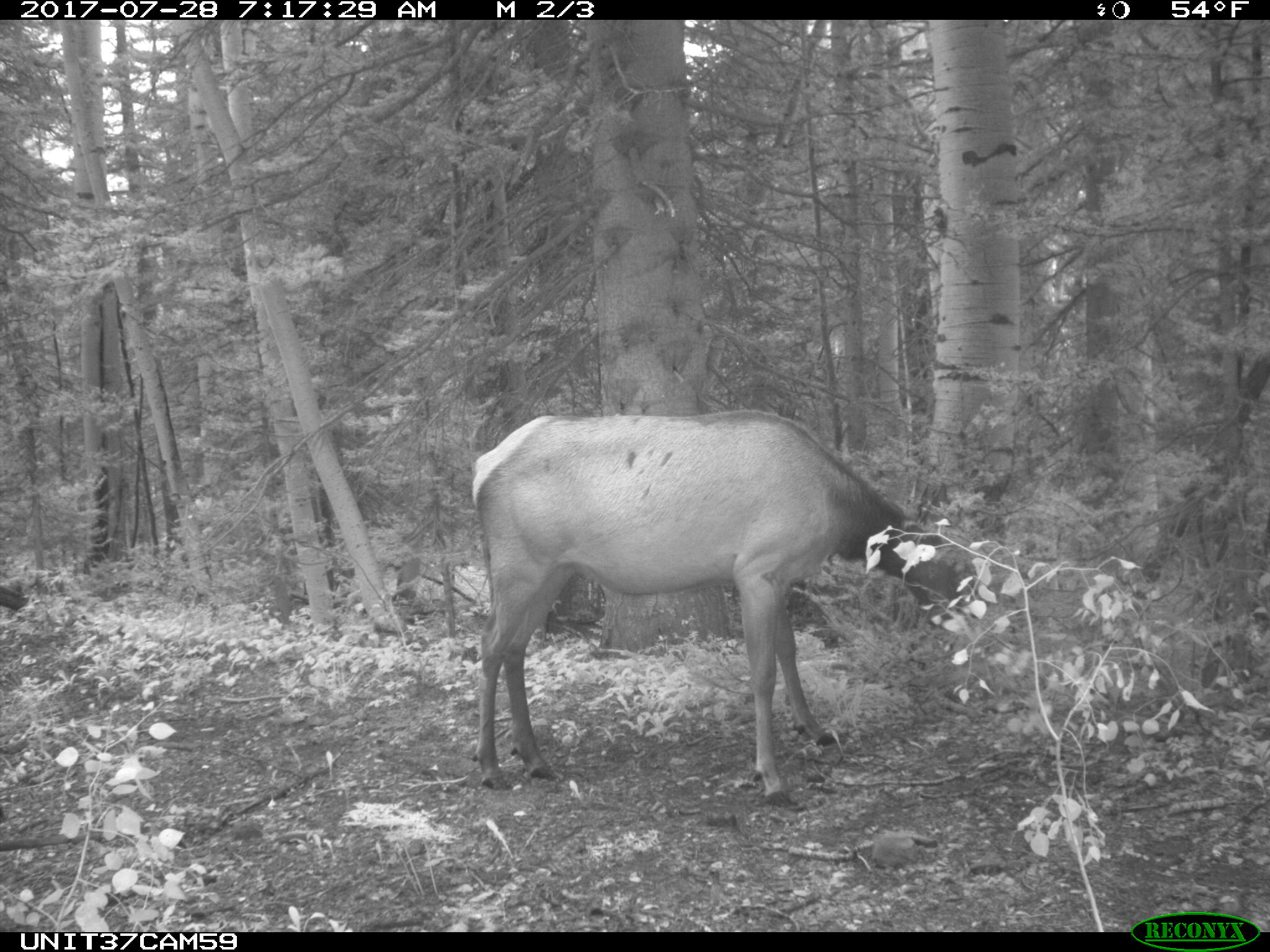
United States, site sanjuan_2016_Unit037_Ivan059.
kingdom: Animalia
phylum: Chordata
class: Mammalia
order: Artiodactyla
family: Cervidae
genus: Cervus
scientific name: Cervus elaphus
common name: red deer